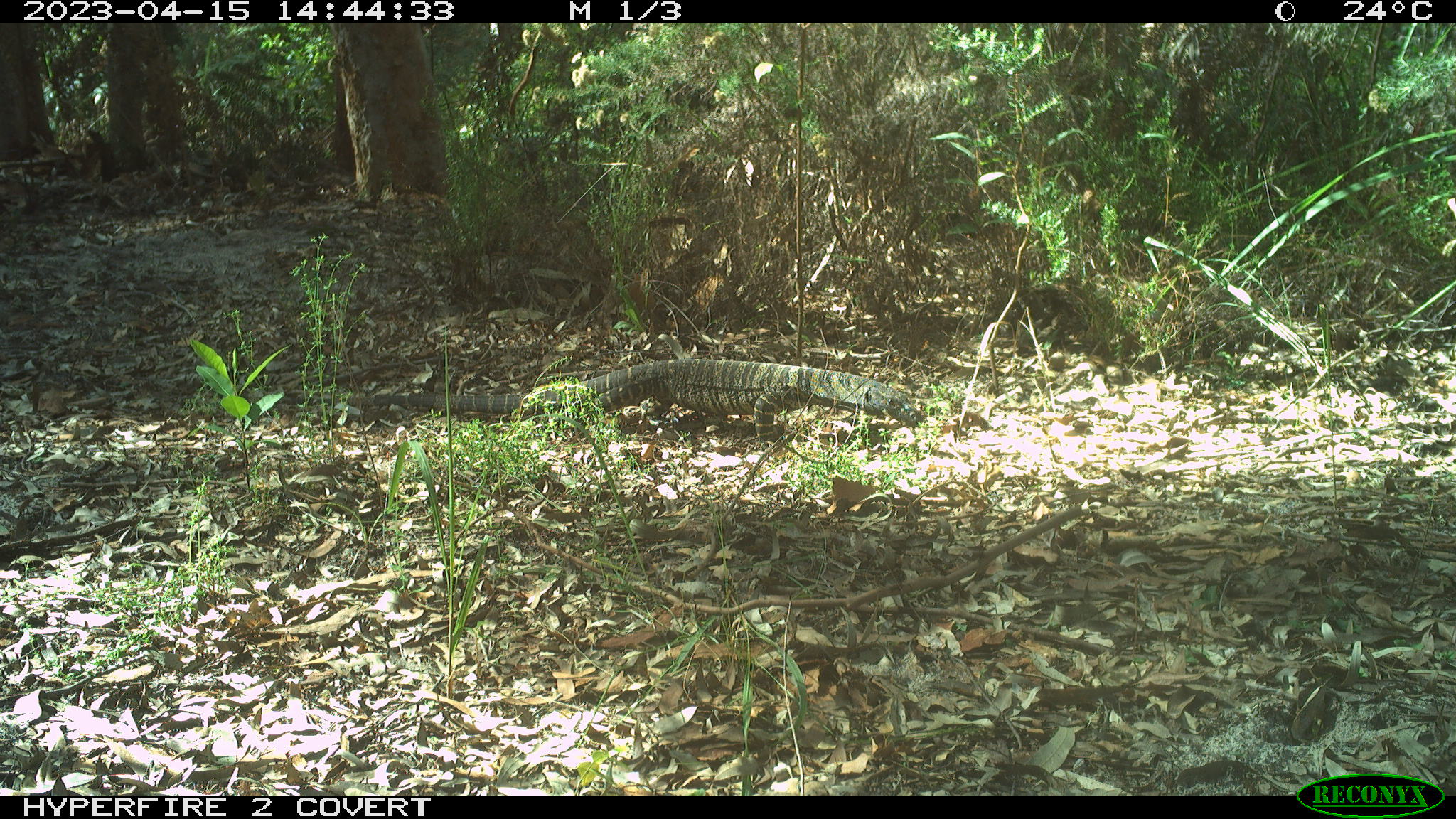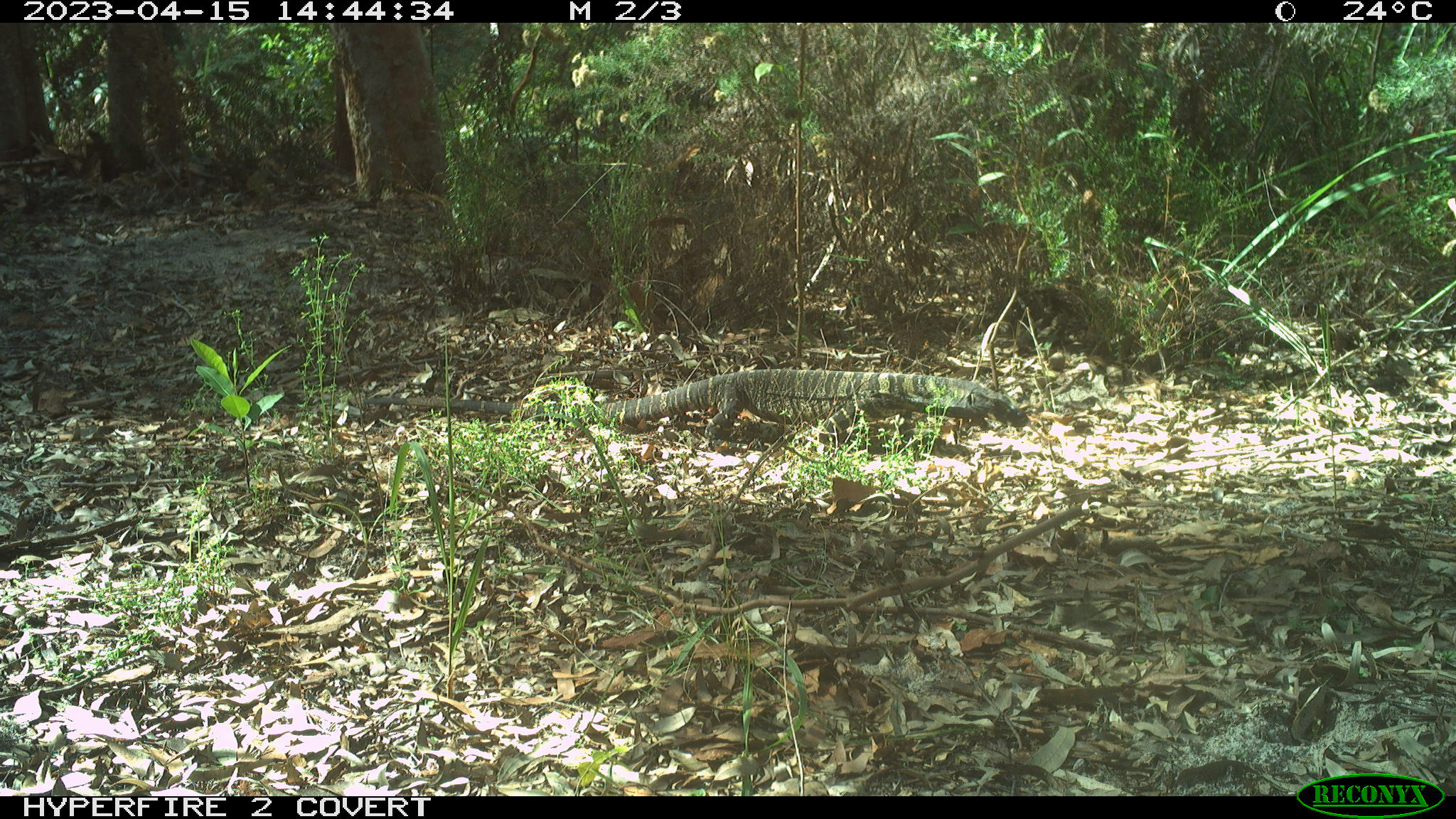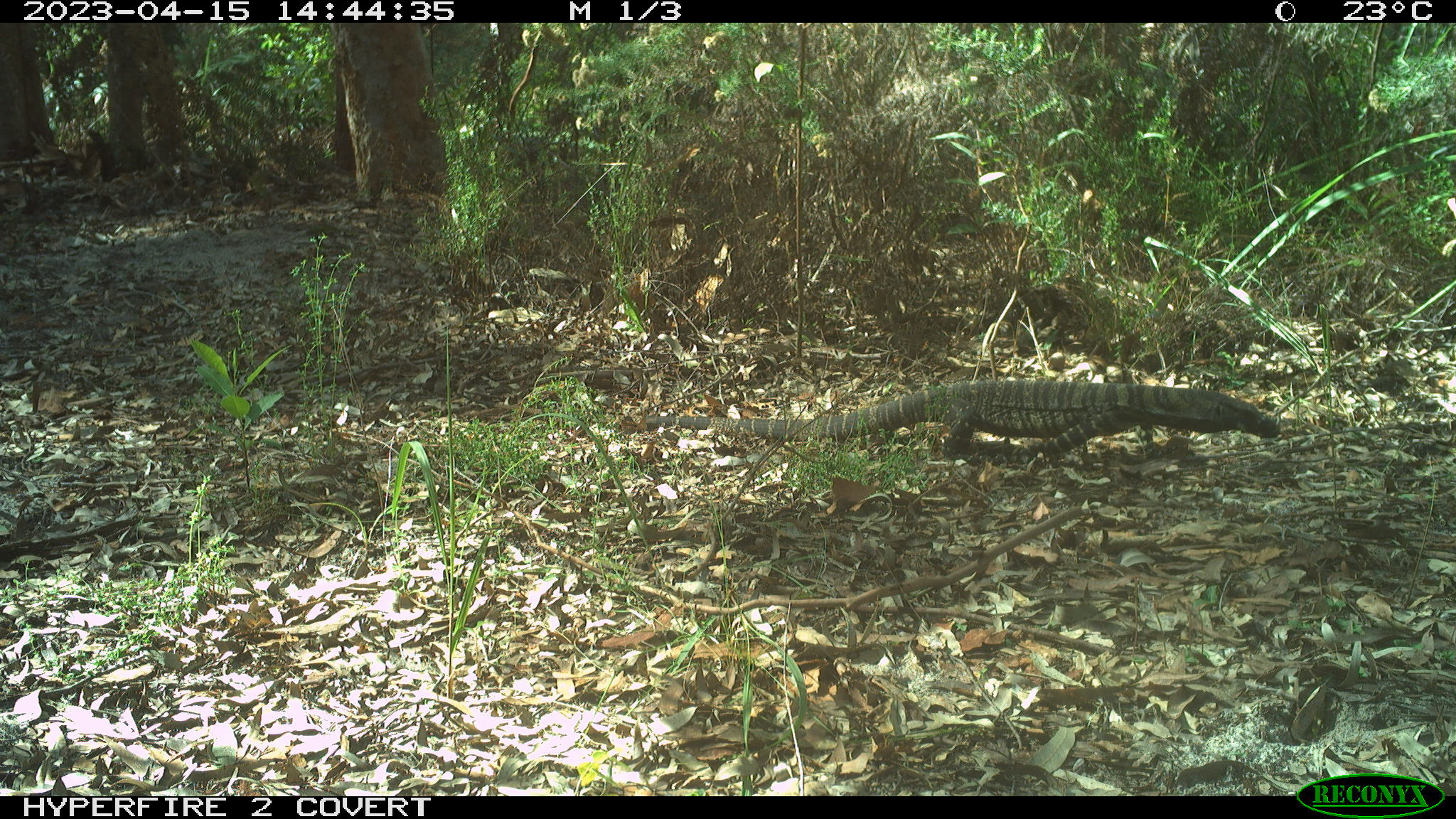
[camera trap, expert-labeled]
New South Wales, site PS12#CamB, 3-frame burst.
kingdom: Animalia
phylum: Chordata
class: Reptilia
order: Squamata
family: Varanidae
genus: Varanus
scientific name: Varanus varius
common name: lace monitor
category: goanna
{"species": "goanna (lace monitor) (Varanus varius)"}